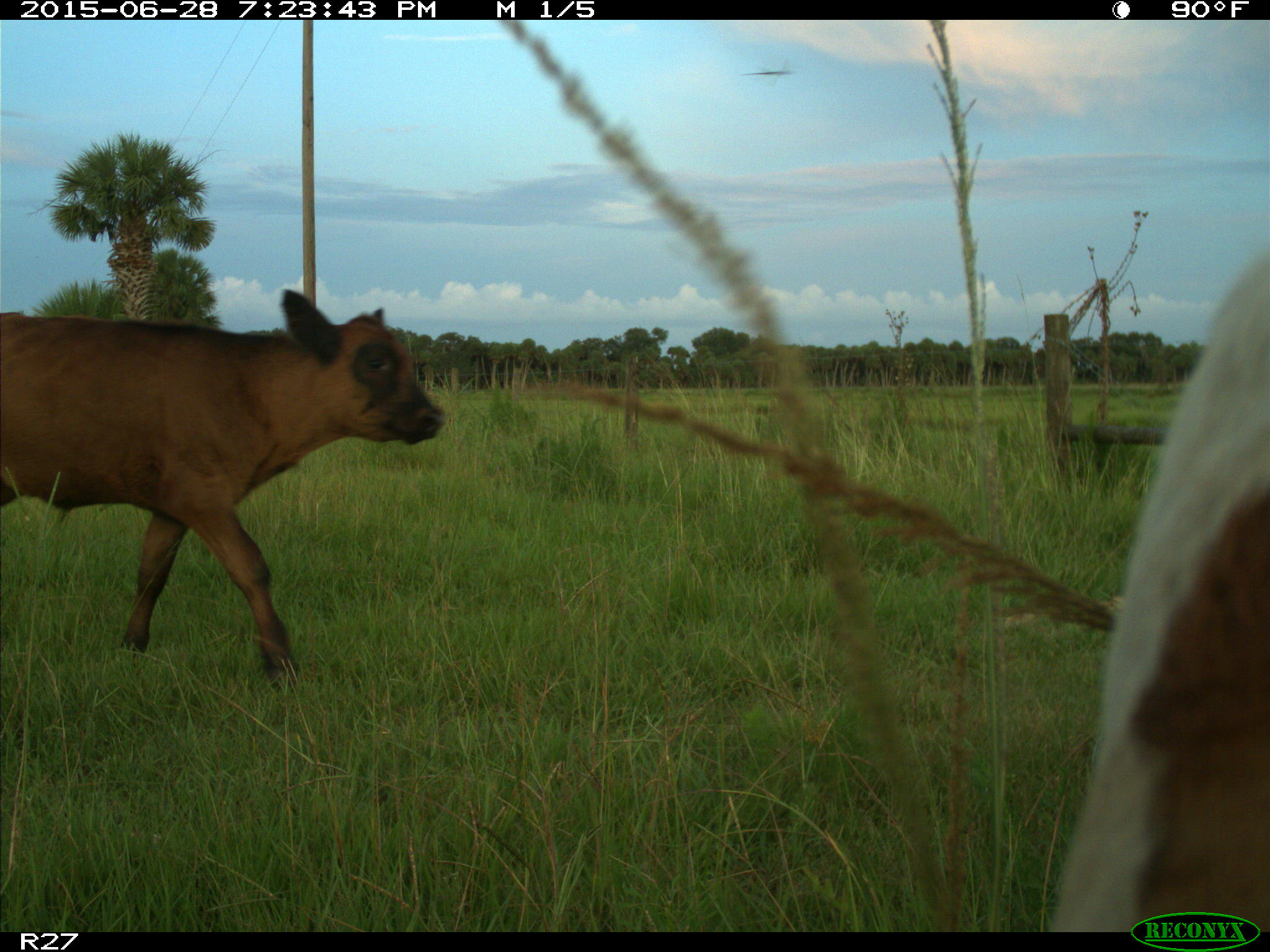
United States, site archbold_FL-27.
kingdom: Animalia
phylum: Chordata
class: Mammalia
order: Artiodactyla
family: Bovidae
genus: Bos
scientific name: Bos taurus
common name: domestic cow